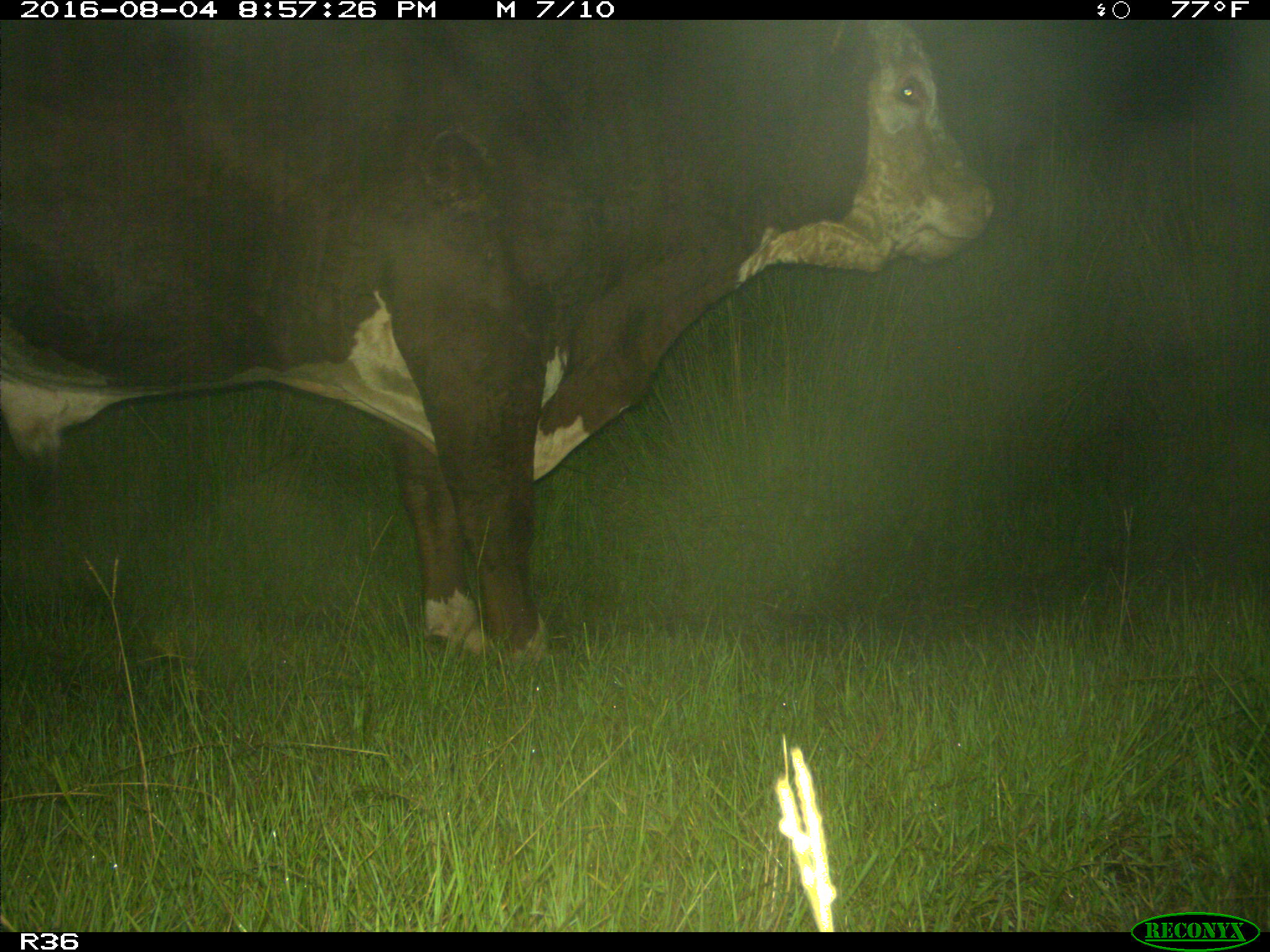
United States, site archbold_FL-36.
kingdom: Animalia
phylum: Chordata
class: Mammalia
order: Artiodactyla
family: Bovidae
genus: Bos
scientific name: Bos taurus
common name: domestic cow